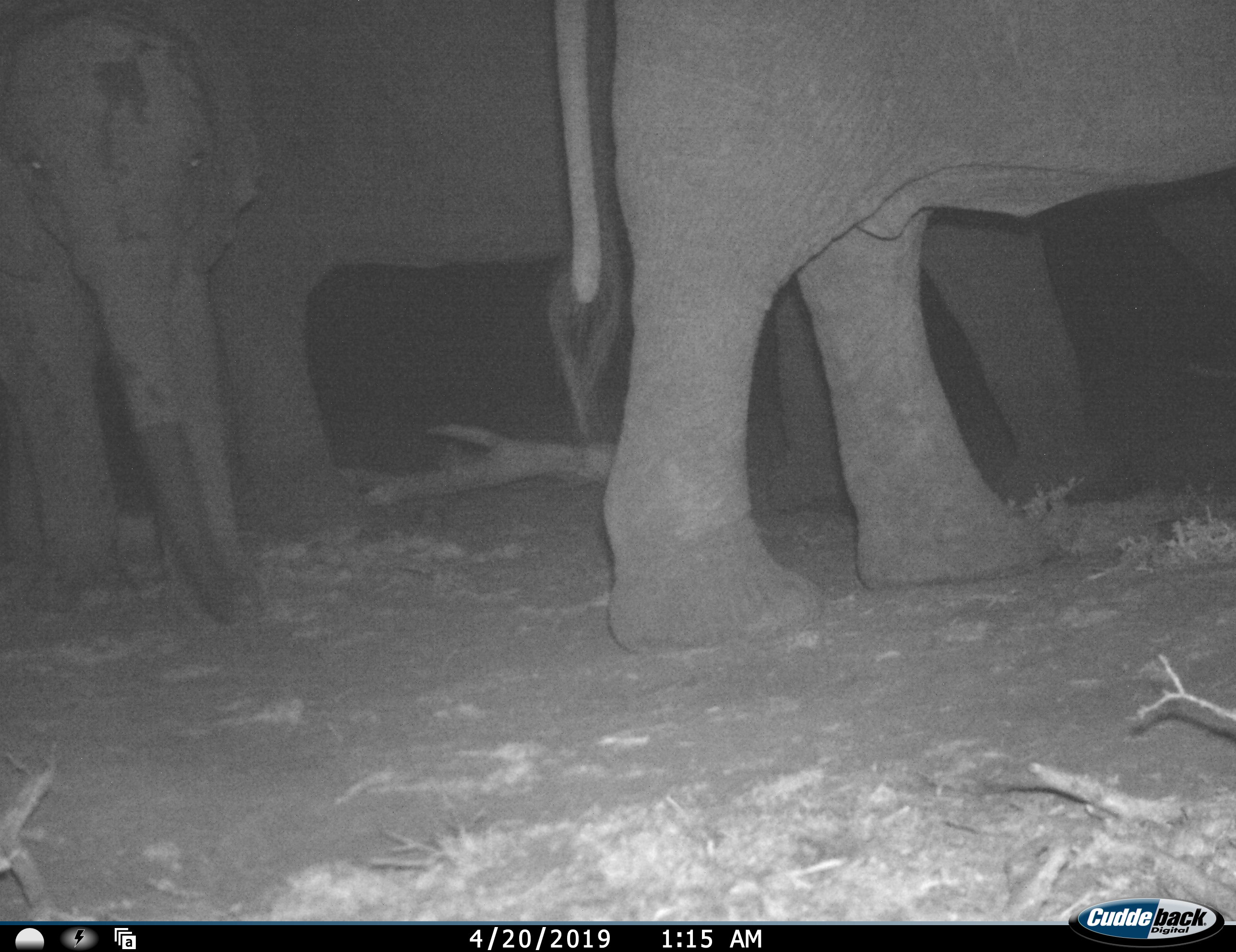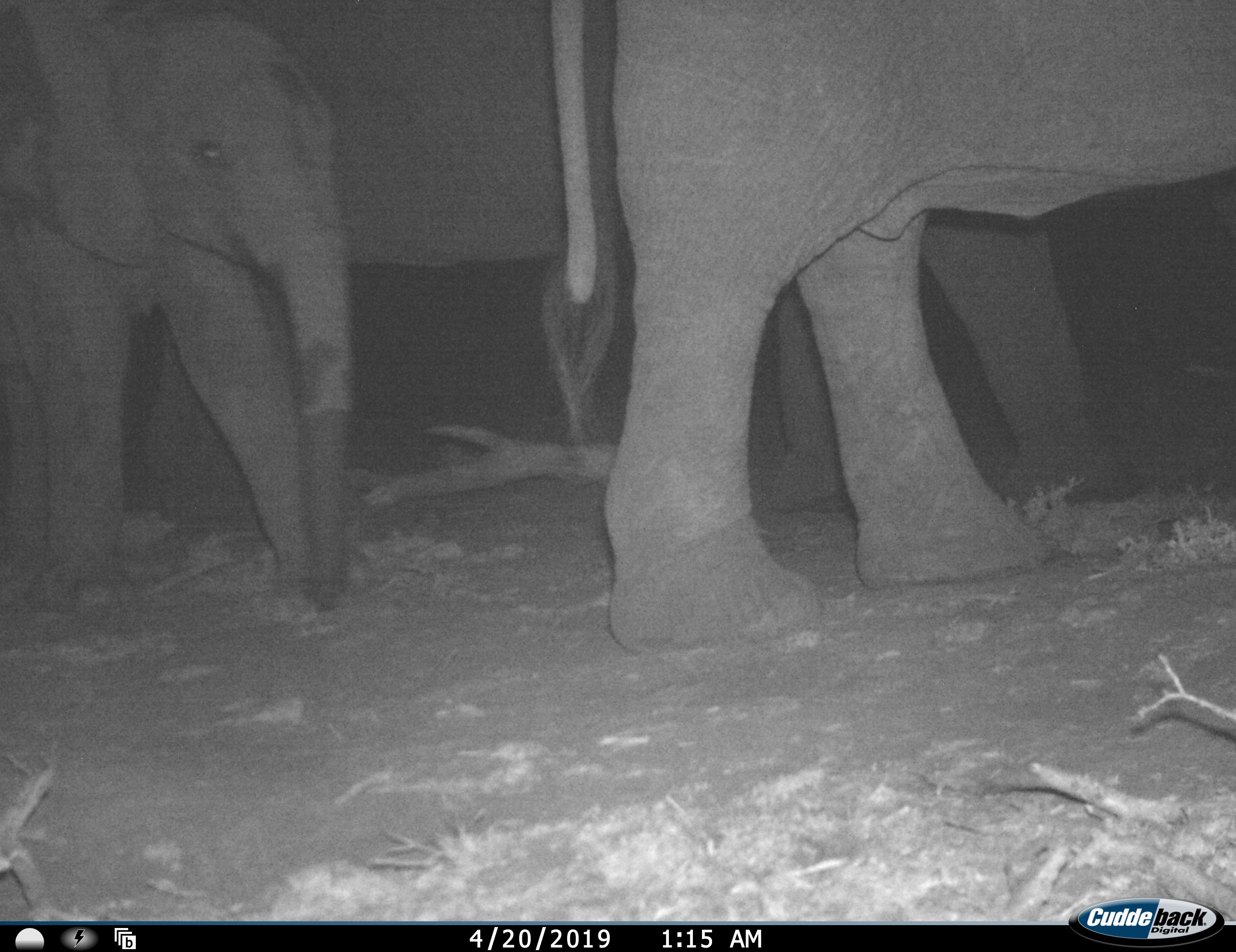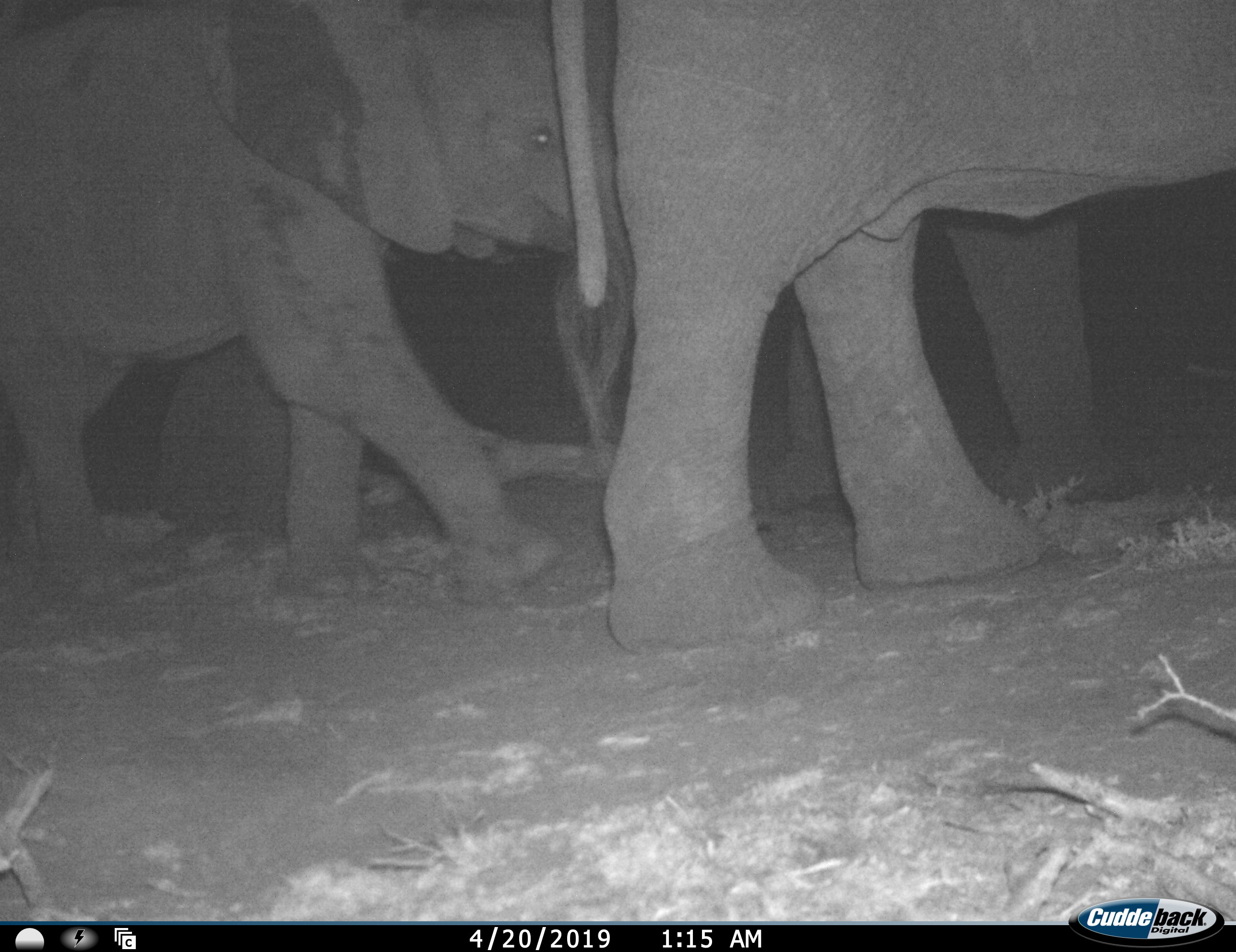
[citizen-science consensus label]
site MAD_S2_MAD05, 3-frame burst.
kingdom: Animalia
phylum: Chordata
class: Mammalia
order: Proboscidea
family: Elephantidae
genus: Loxodonta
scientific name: Loxodonta africana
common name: african bush elephant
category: elephant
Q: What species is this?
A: Elephant (african bush elephant) (Loxodonta africana).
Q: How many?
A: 3.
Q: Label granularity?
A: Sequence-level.